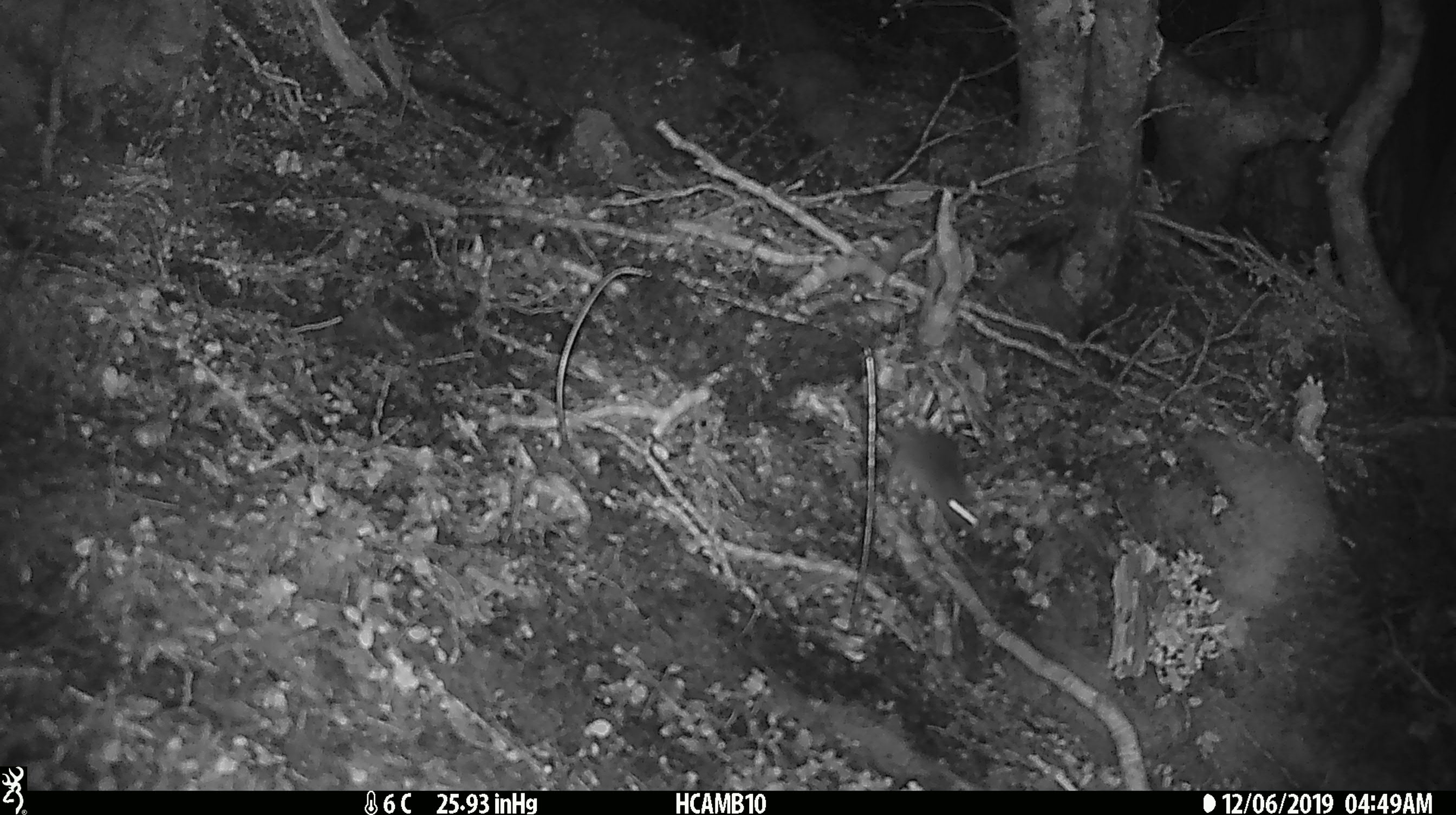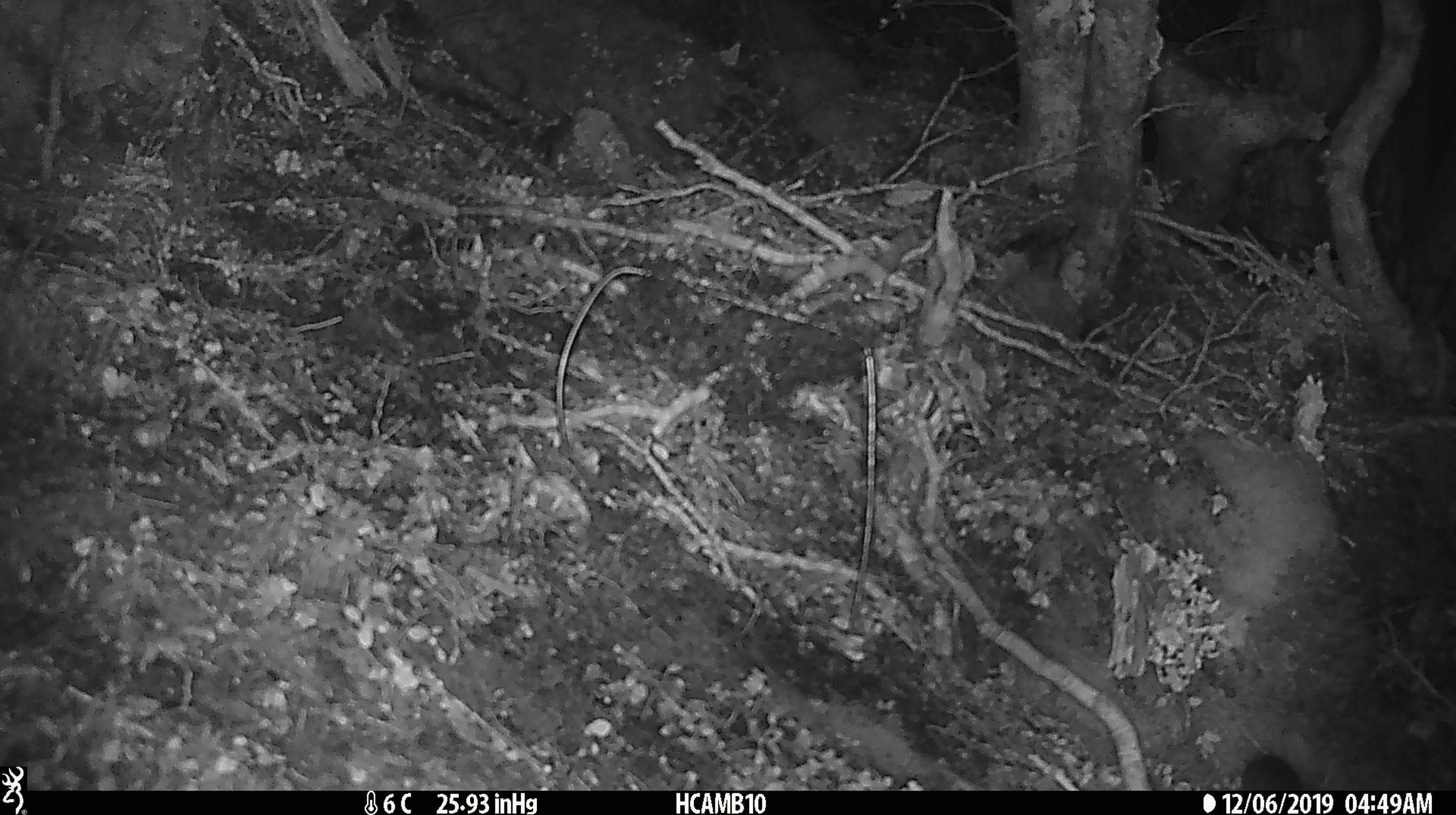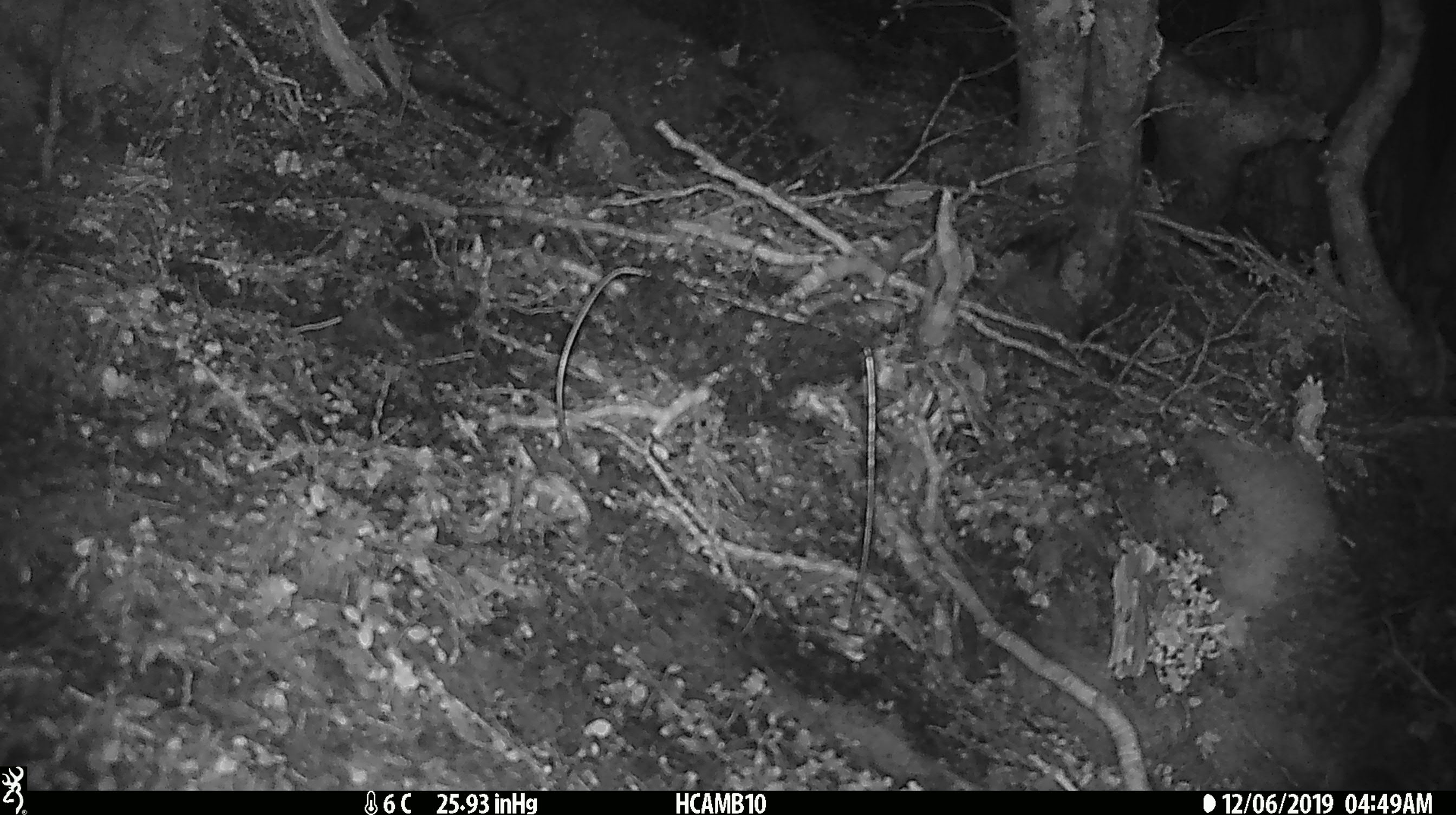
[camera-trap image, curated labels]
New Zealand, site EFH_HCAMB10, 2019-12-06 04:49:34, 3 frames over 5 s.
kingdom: Animalia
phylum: Chordata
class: Mammalia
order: Rodentia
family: Muridae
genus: Mus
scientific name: Mus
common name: mouse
Mouse (Mus).